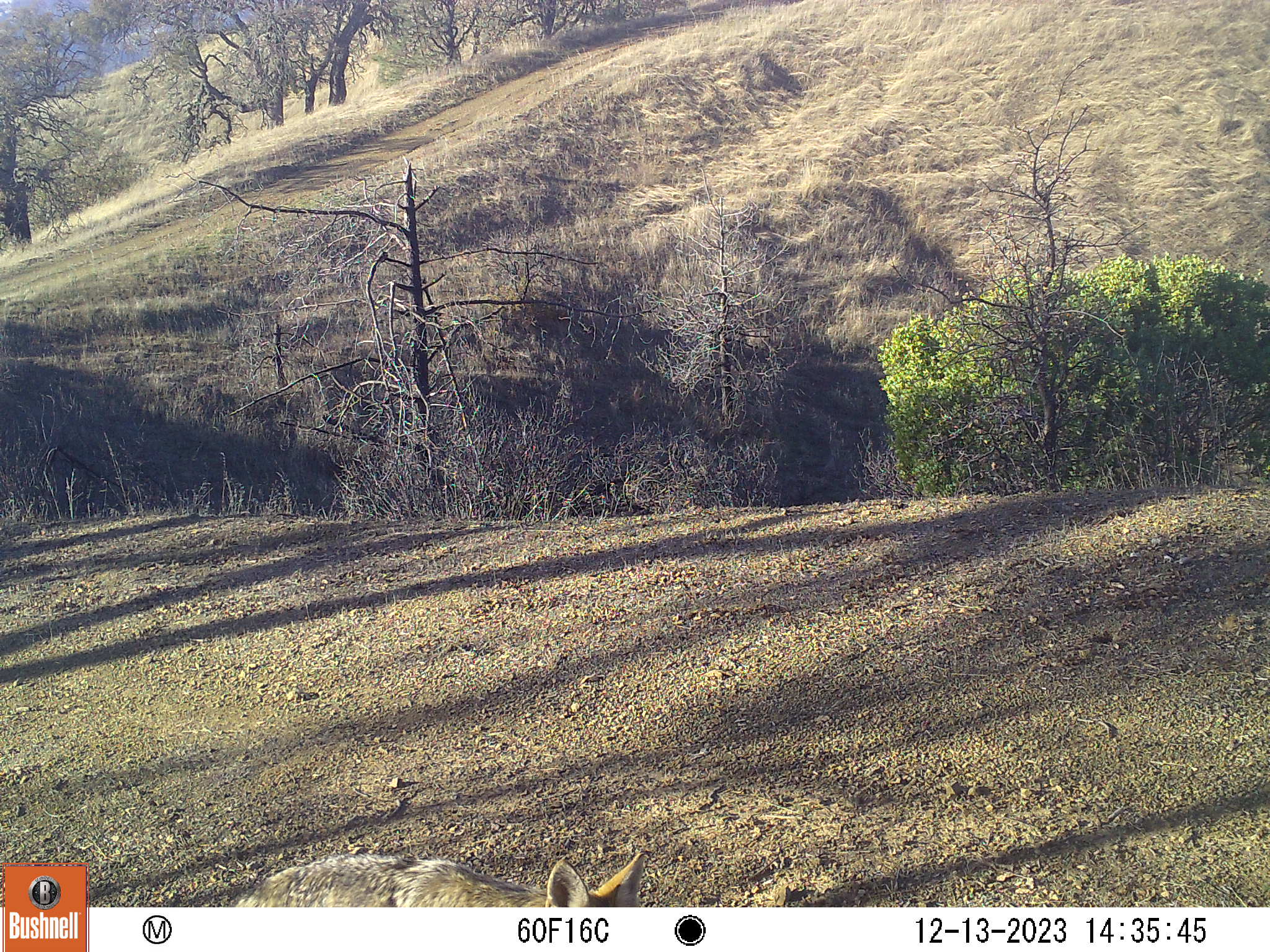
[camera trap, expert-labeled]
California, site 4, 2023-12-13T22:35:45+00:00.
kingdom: Animalia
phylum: Chordata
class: Mammalia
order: Carnivora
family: Canidae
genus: Canis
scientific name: Canis latrans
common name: coyote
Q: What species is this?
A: Coyote (Canis latrans).